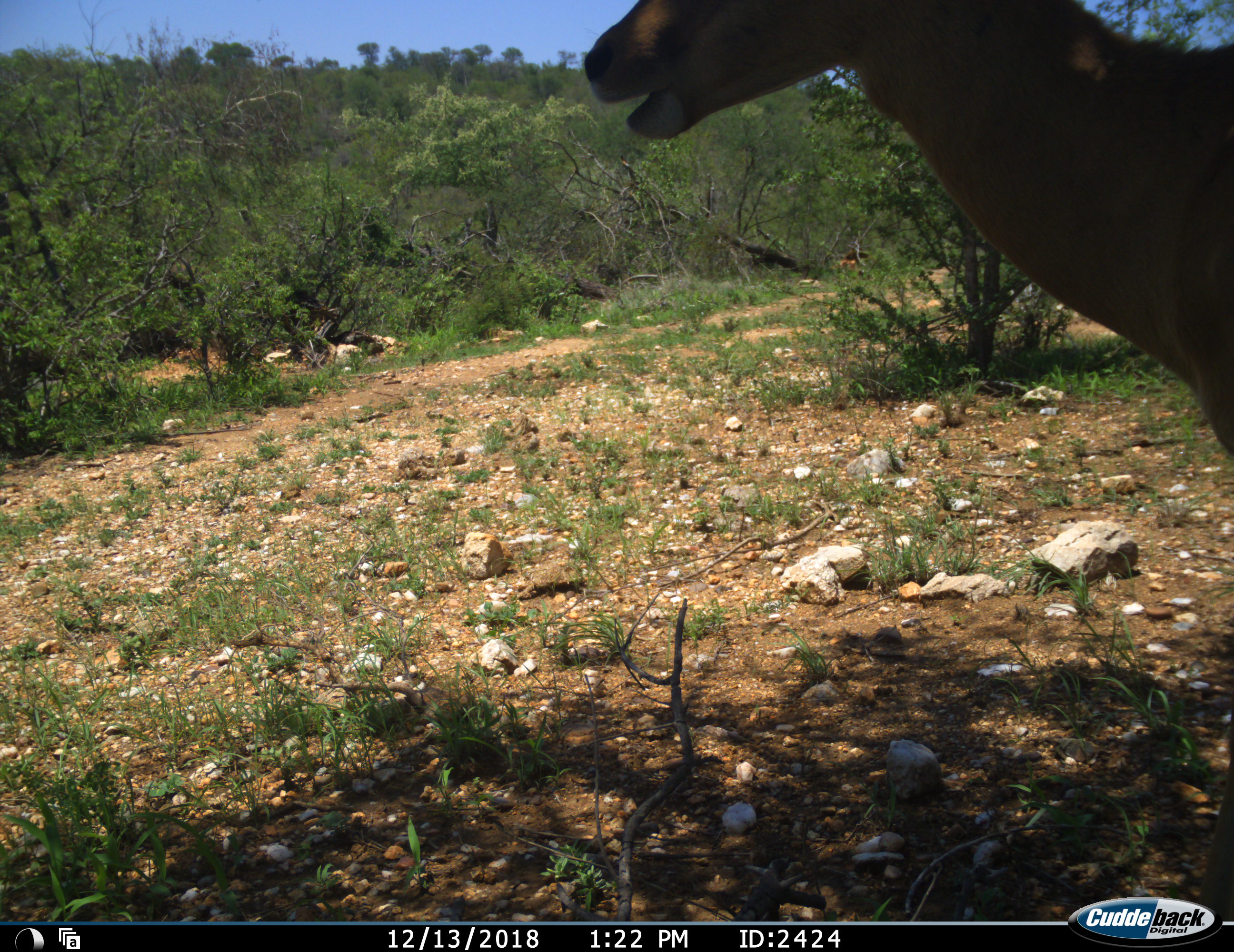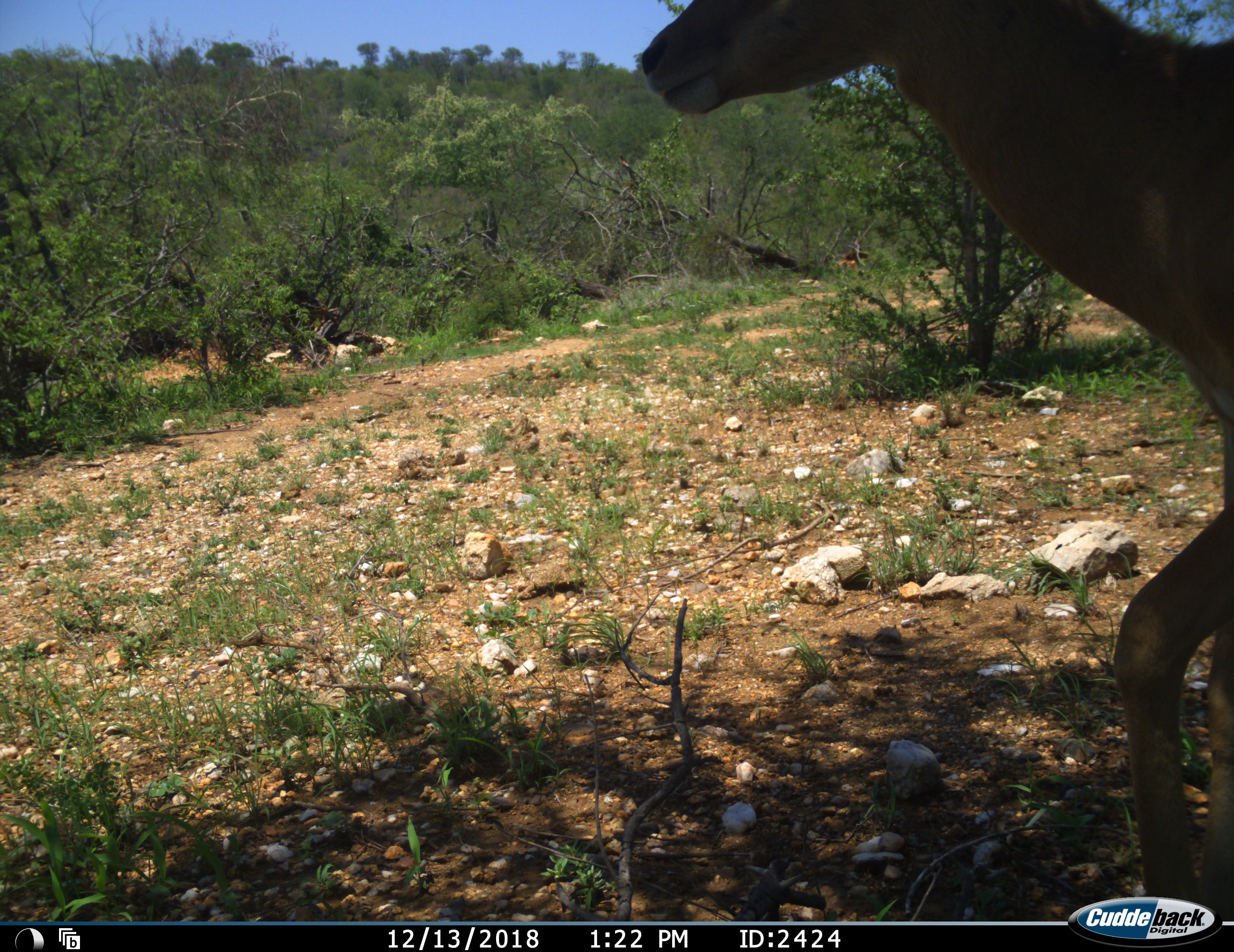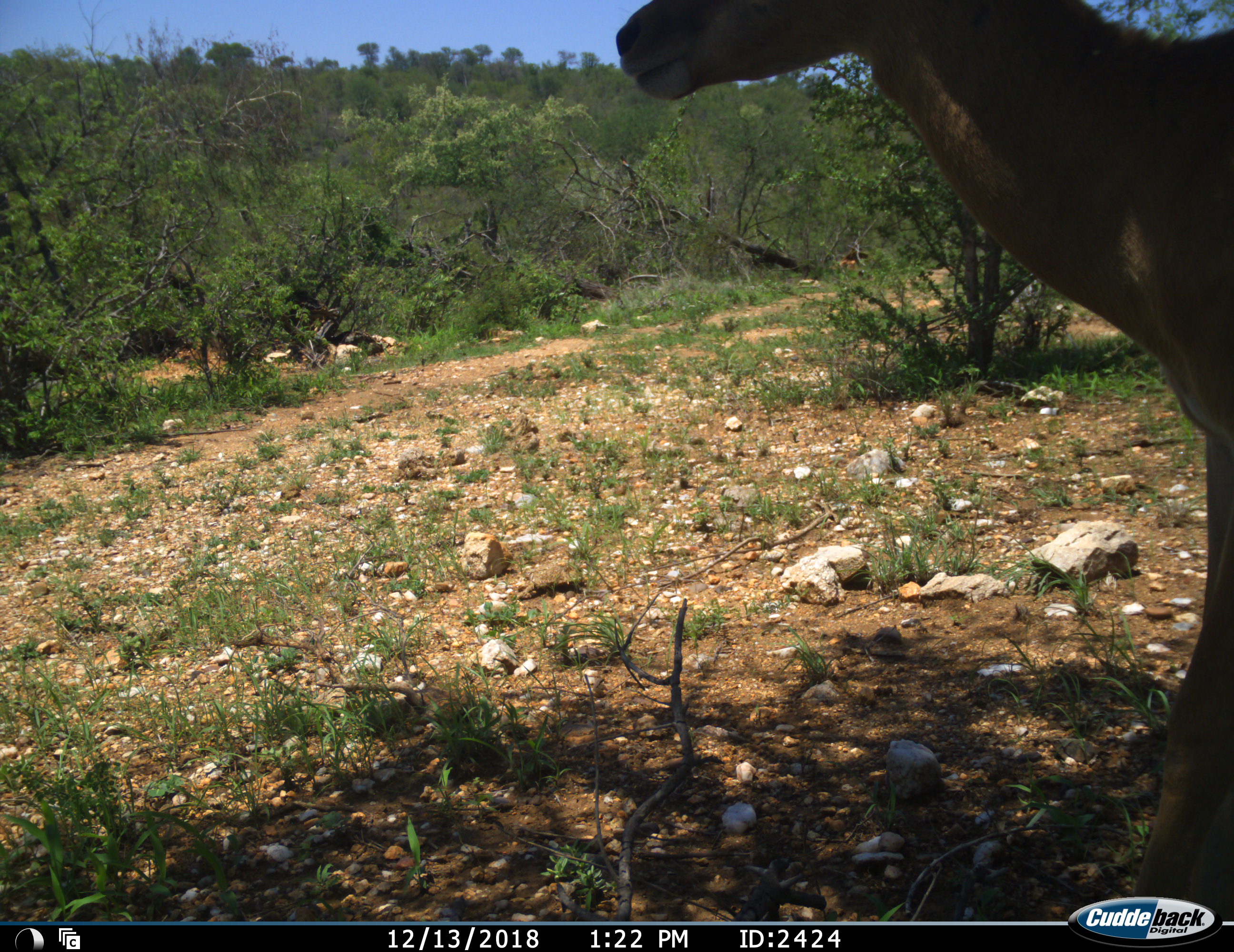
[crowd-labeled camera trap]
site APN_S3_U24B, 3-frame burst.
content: unidentified animal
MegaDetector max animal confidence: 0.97